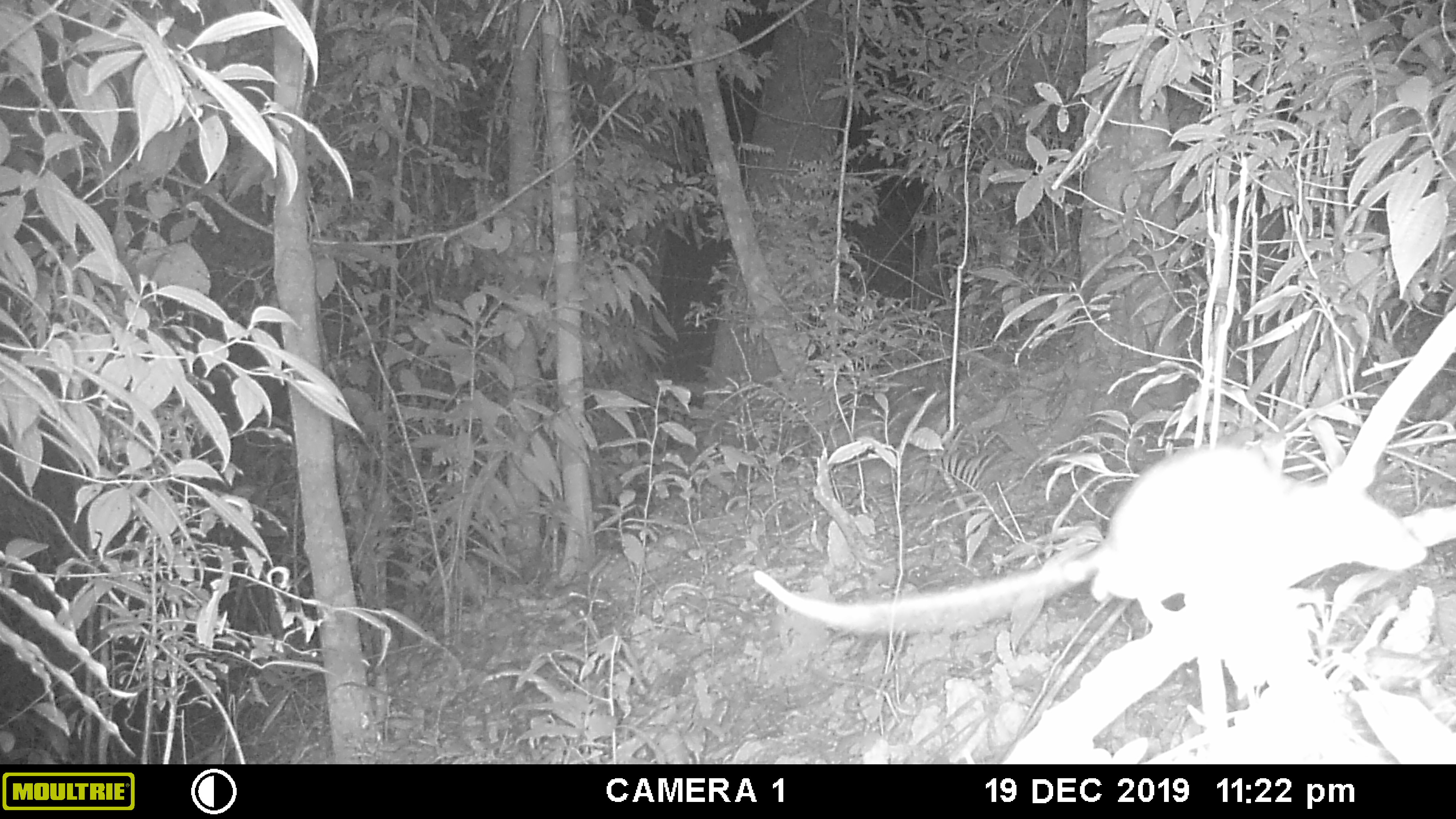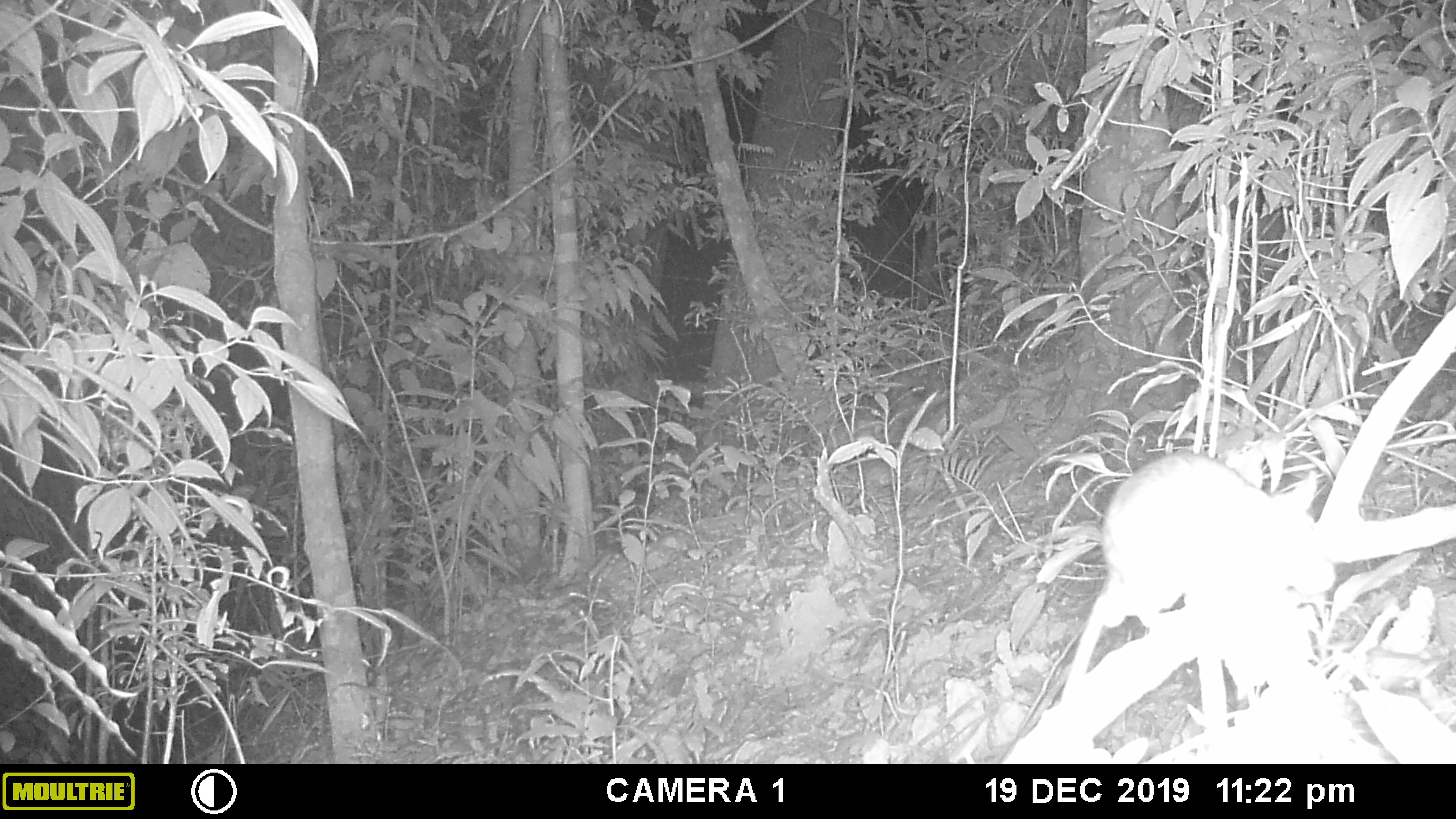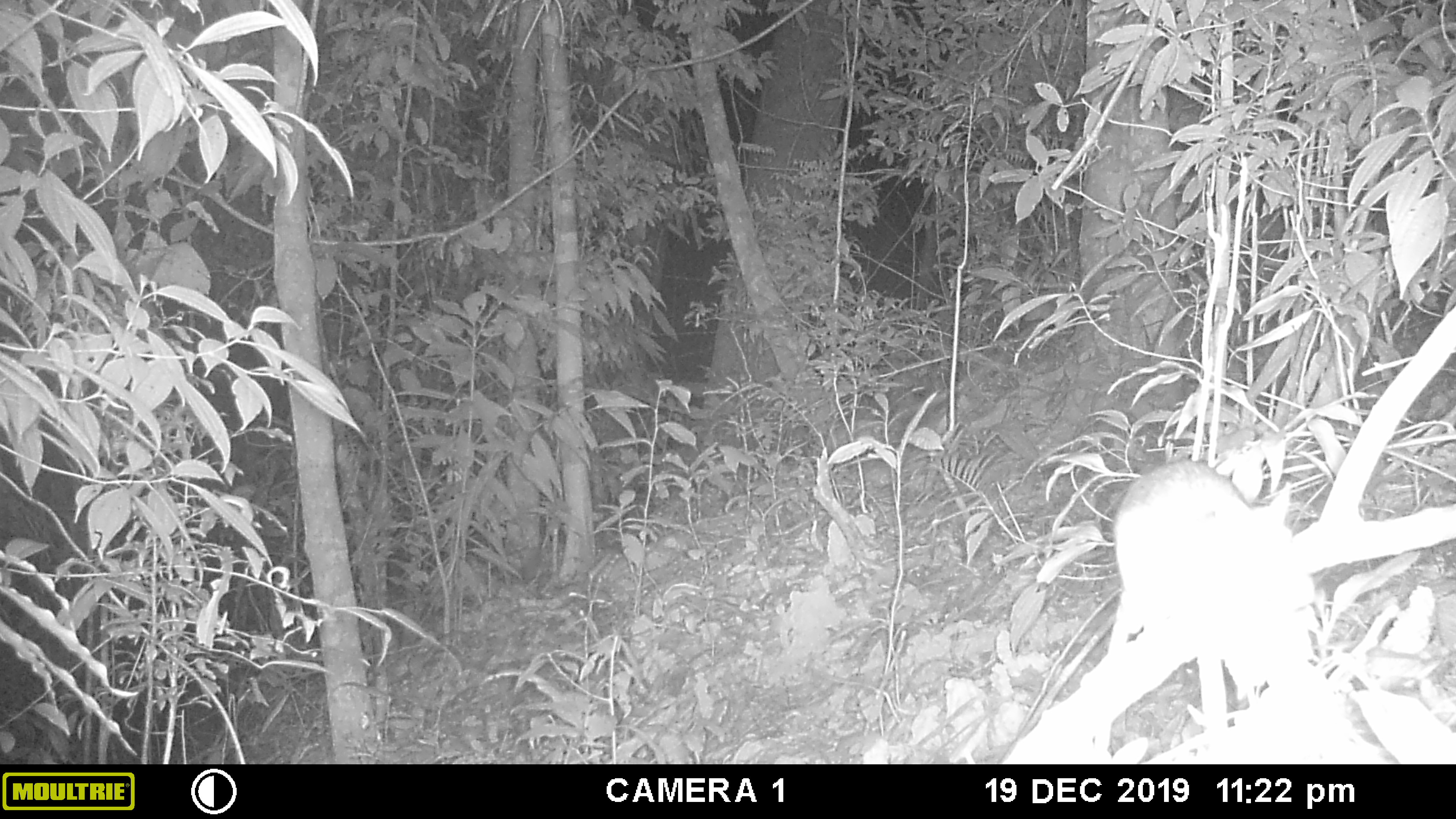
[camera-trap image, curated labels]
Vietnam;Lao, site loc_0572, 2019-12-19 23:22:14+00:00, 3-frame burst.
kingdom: Animalia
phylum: Chordata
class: Mammalia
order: Rodentia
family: Muridae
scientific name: Muridae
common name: old-world mice and rats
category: unidentified murid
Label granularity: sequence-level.